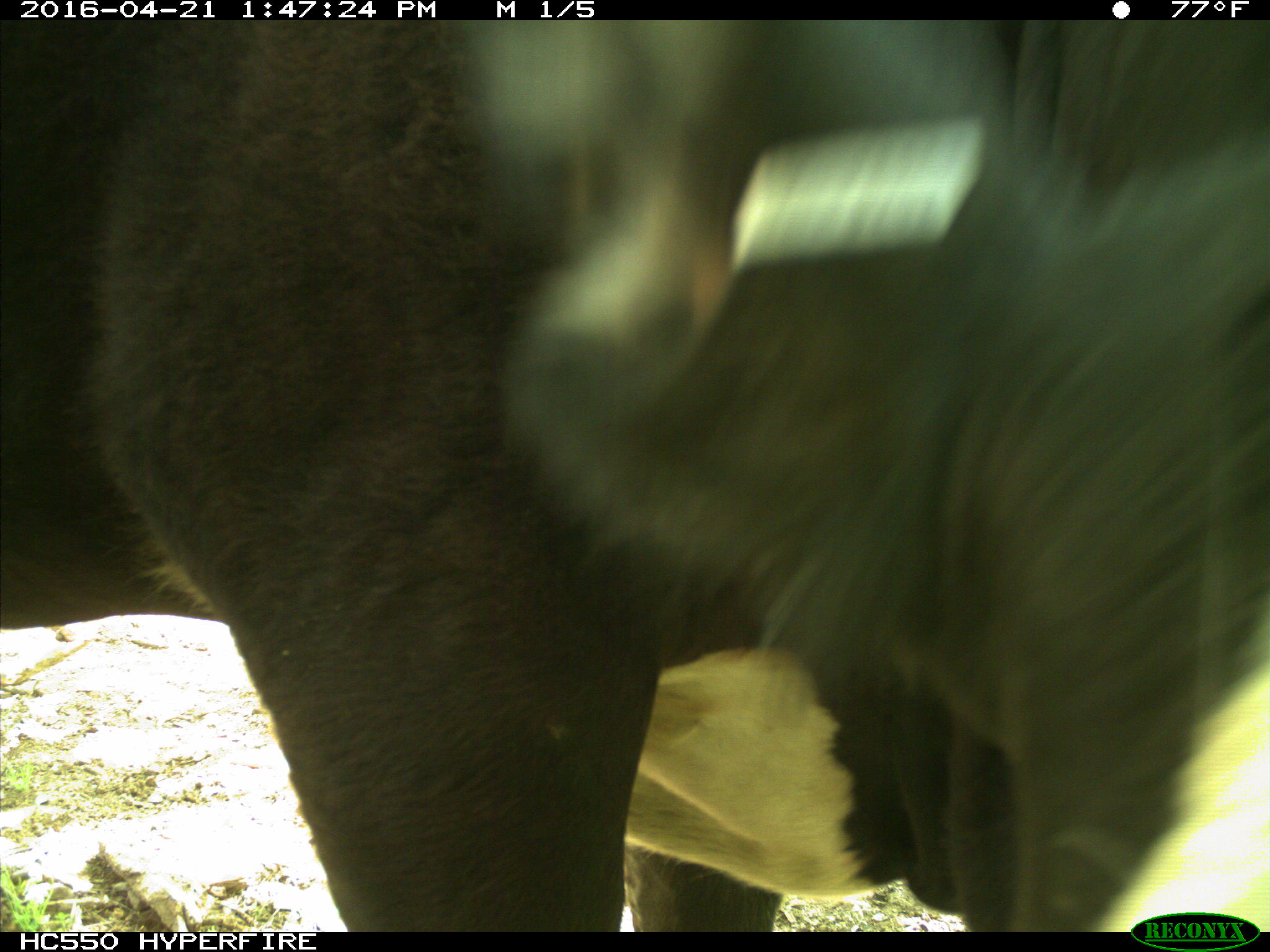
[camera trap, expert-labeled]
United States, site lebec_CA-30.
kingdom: Animalia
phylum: Chordata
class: Mammalia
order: Artiodactyla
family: Bovidae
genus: Bos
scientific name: Bos taurus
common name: domestic cow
Bos taurus (domestic cow).